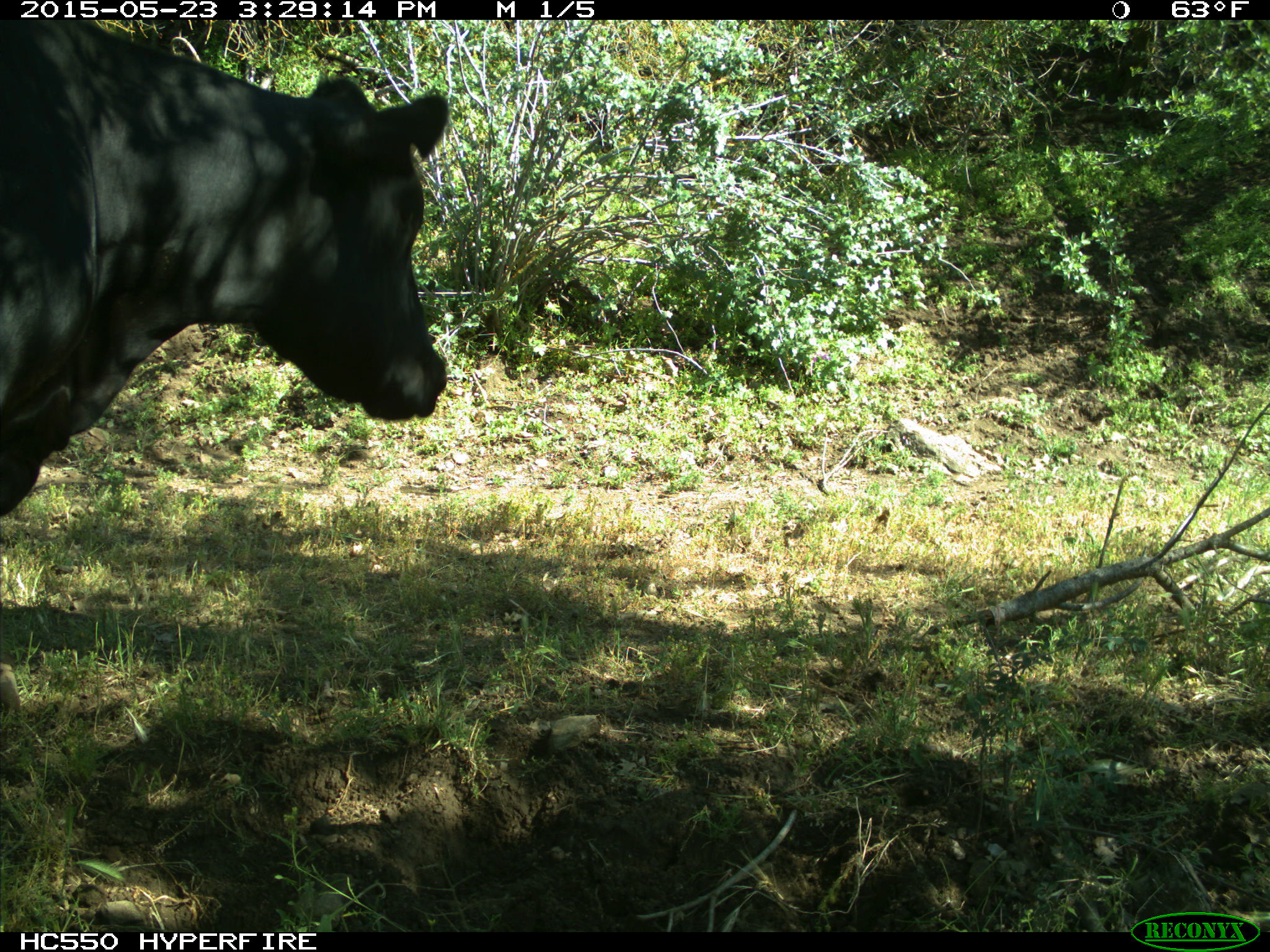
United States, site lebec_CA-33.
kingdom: Animalia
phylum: Chordata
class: Mammalia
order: Artiodactyla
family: Bovidae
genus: Bos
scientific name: Bos taurus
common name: domestic cow